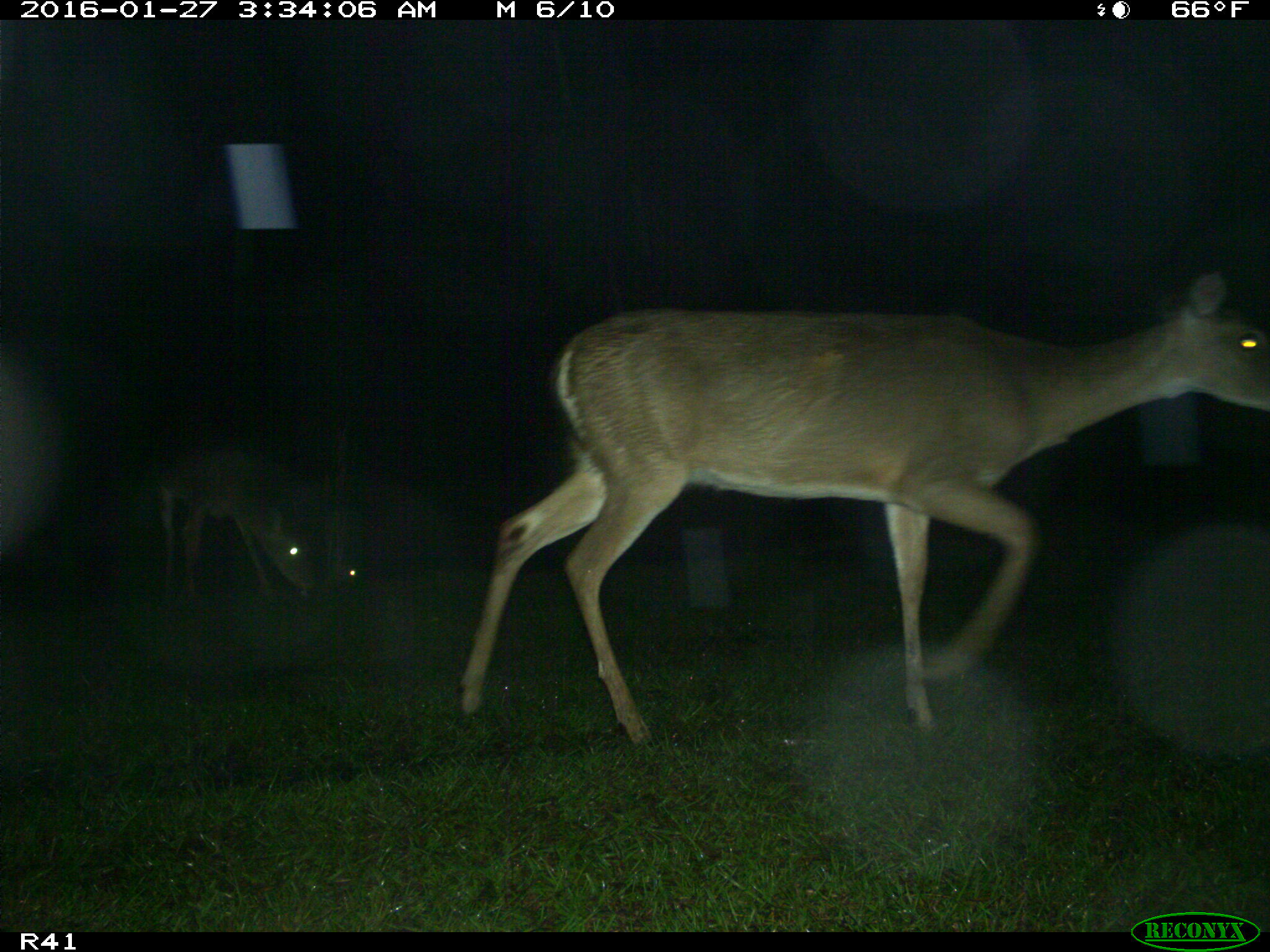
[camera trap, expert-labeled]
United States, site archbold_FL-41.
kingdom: Animalia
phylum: Chordata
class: Mammalia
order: Artiodactyla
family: Cervidae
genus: Odocoileus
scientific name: Odocoileus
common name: deer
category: unidentified deer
Unidentified deer (deer) (Odocoileus).